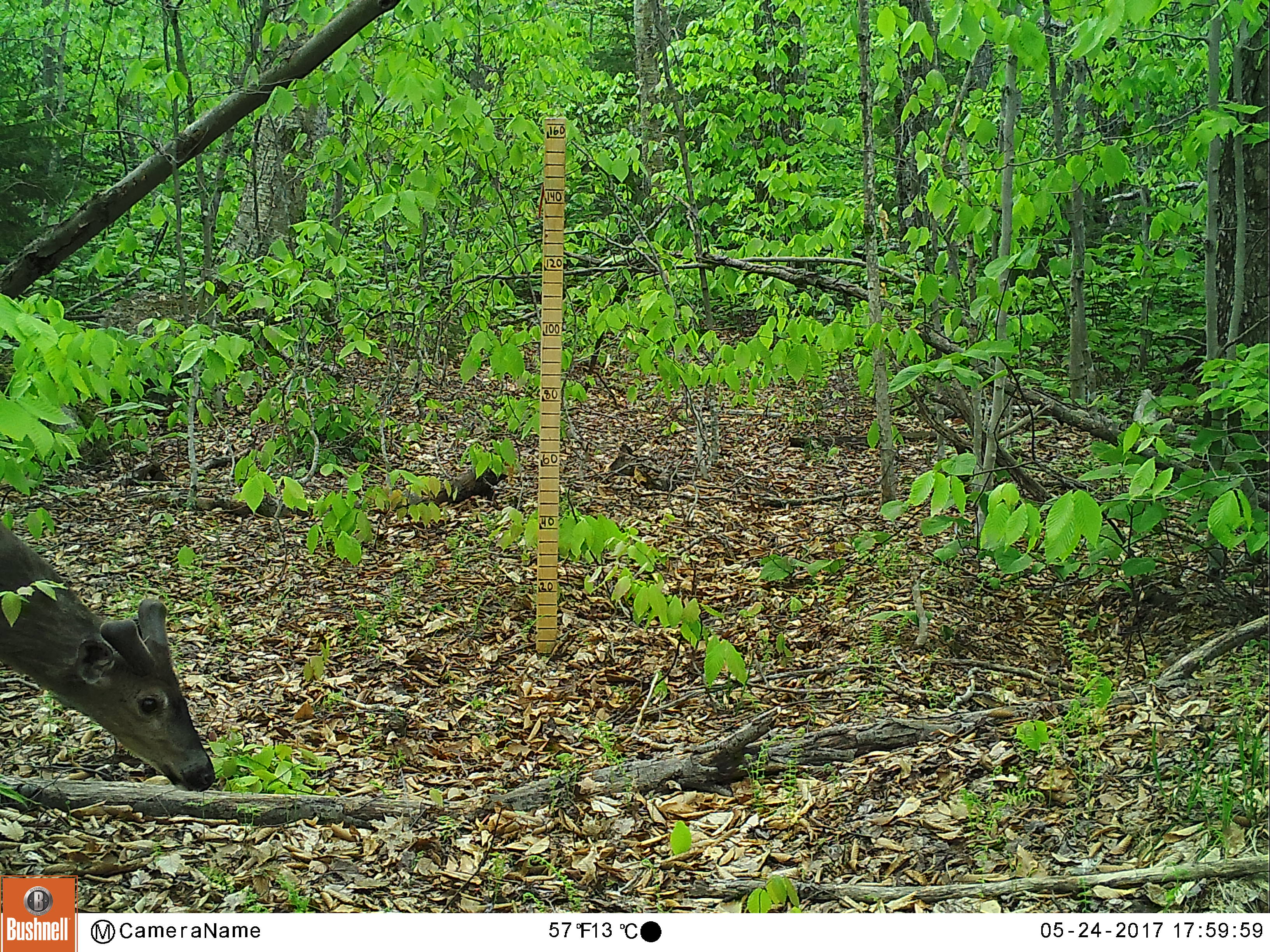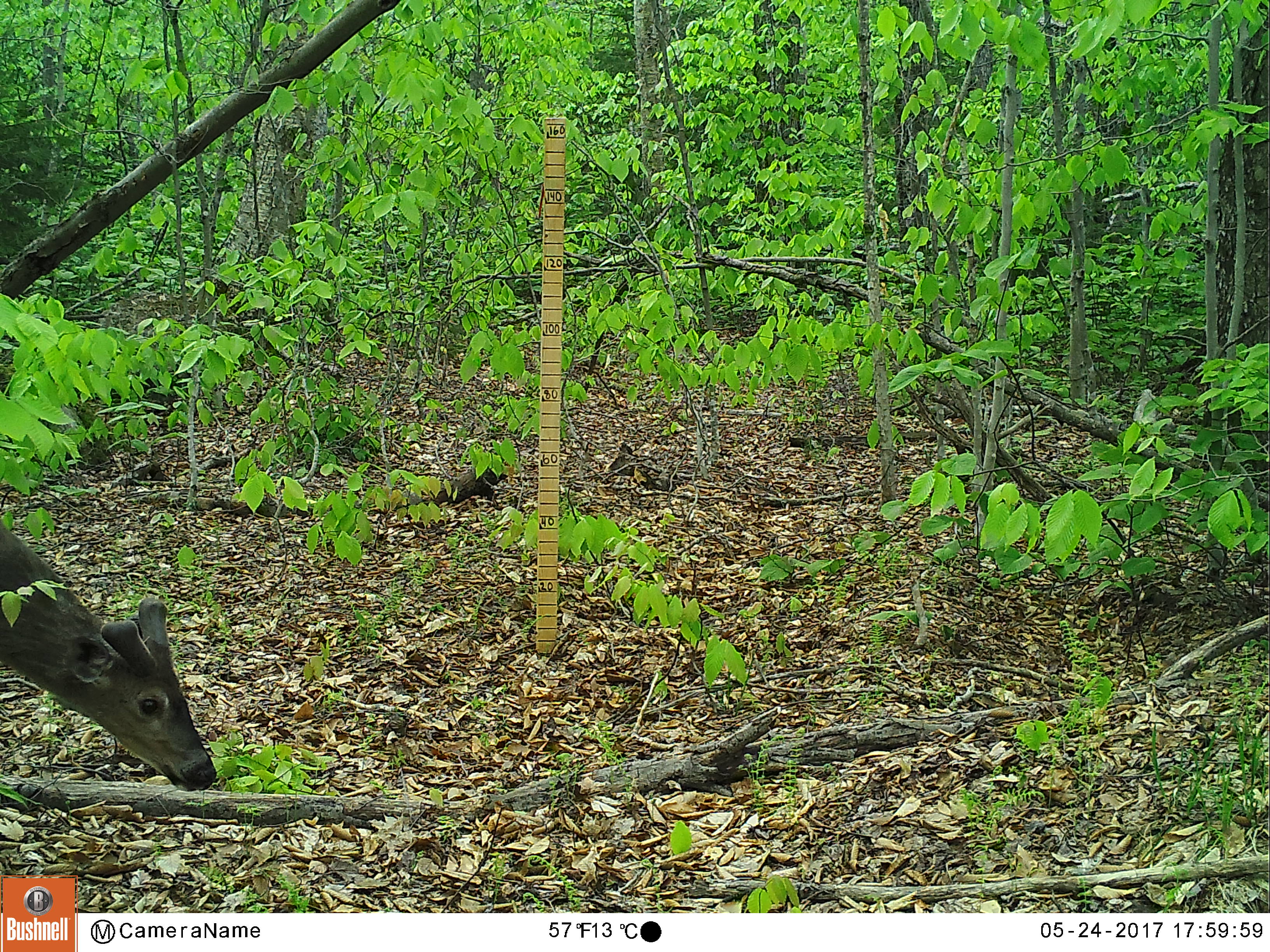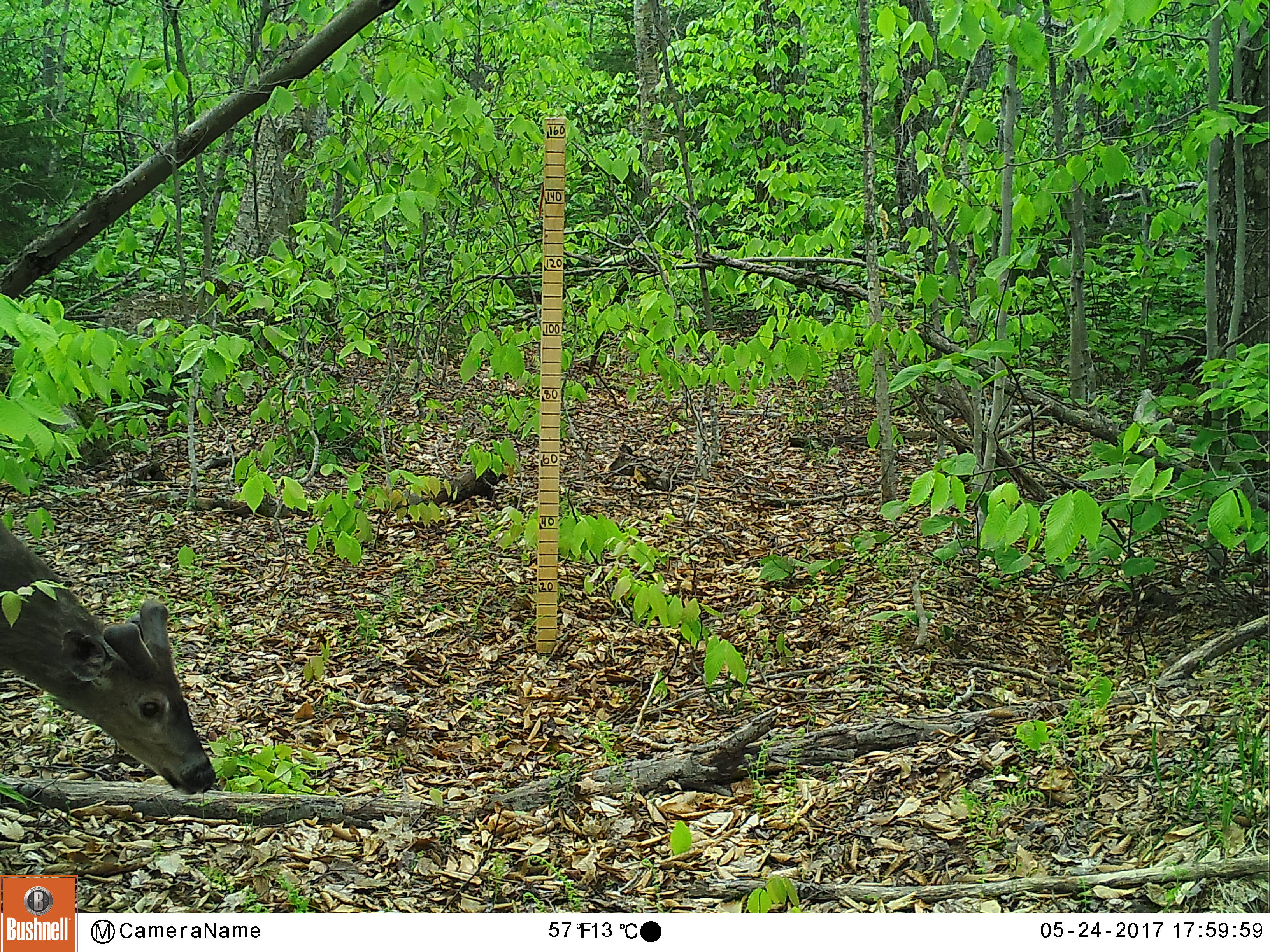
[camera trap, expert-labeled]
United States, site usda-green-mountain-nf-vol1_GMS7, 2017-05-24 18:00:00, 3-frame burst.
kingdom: Animalia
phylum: Chordata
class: Mammalia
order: Artiodactyla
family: Cervidae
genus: Odocoileus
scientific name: Odocoileus virginianus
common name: white-tailed deer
White-tailed deer (Odocoileus virginianus).